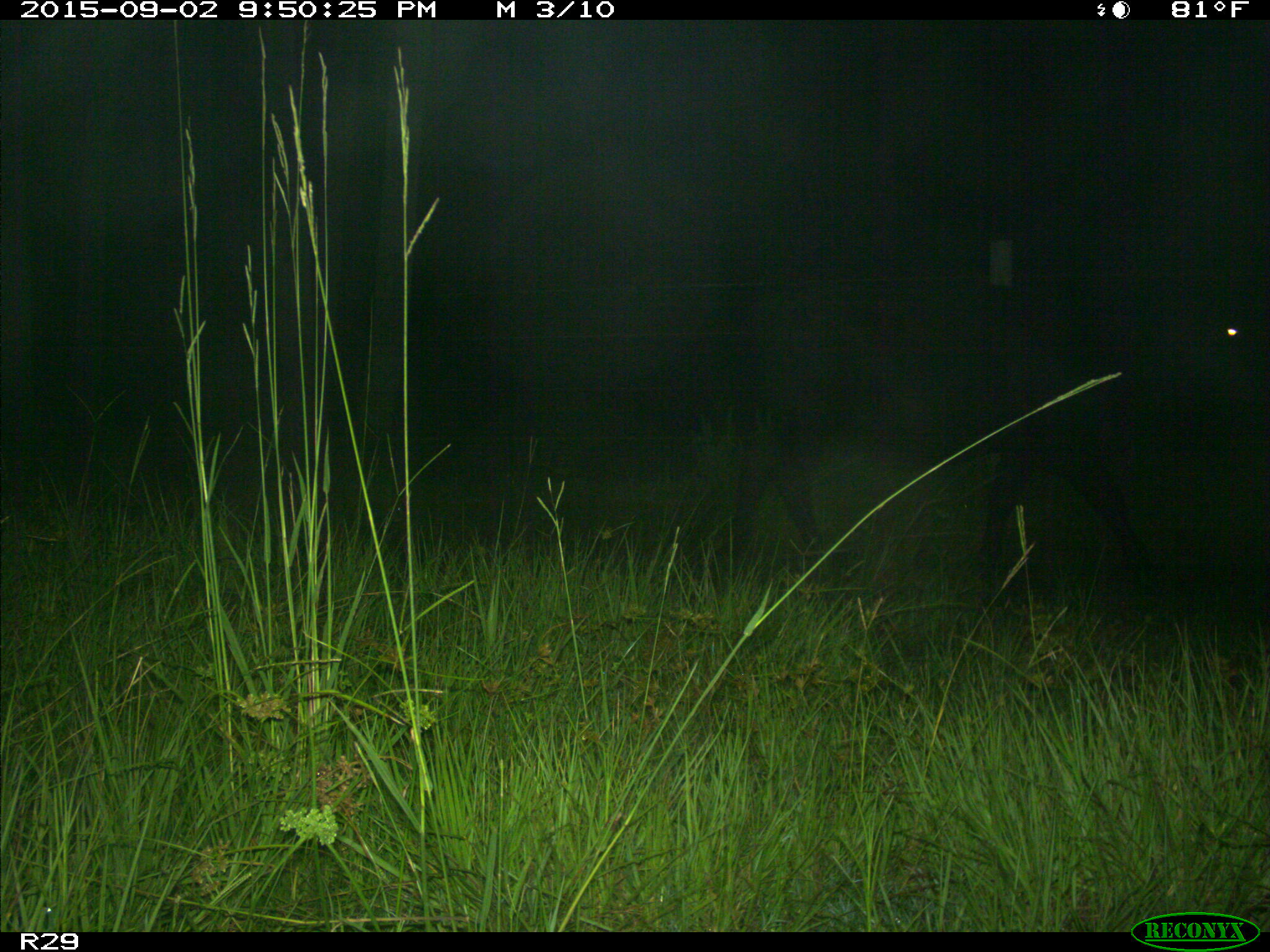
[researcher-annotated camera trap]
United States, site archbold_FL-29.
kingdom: Animalia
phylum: Chordata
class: Mammalia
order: Artiodactyla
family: Bovidae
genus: Bos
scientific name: Bos taurus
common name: domestic cow